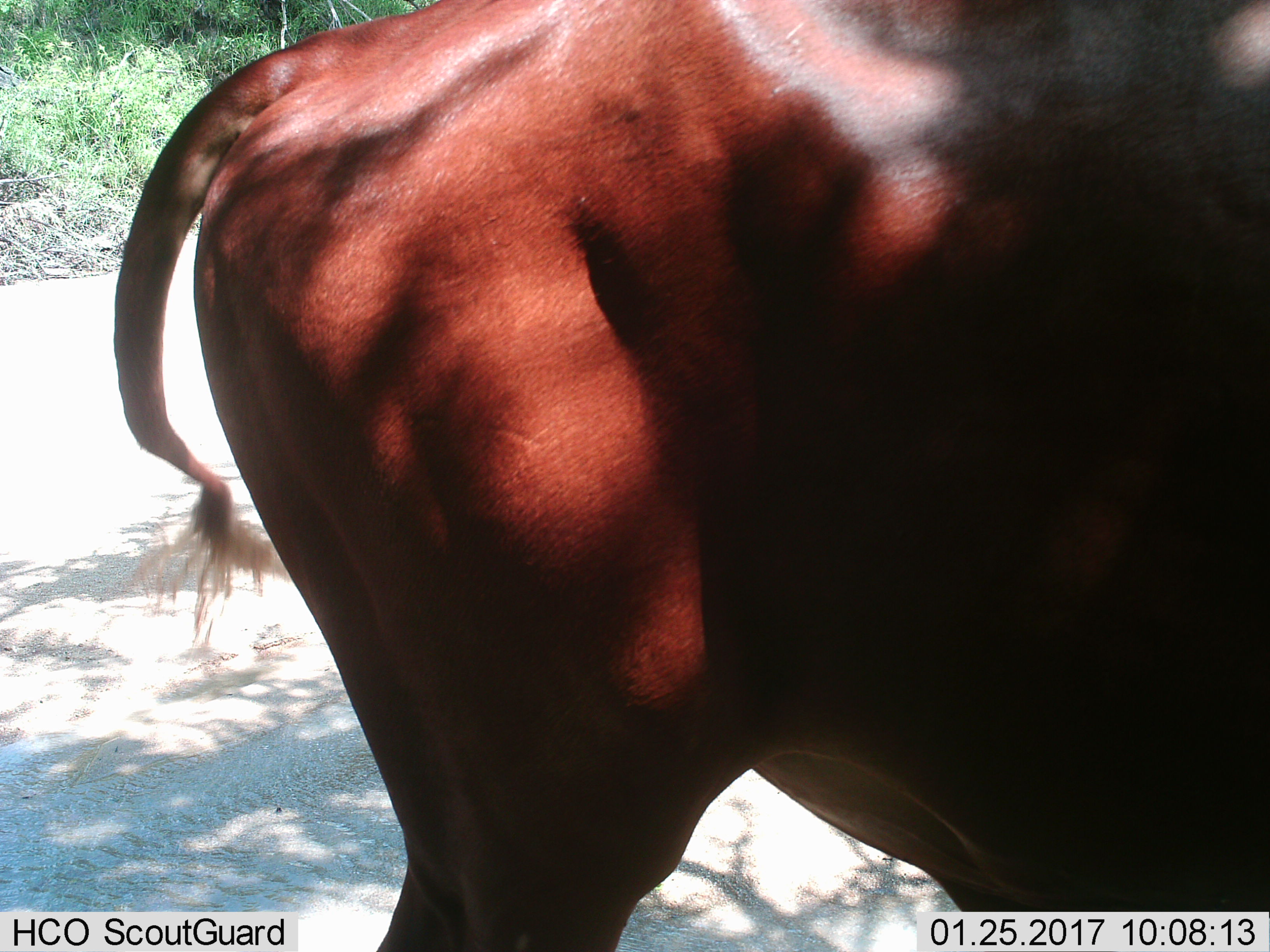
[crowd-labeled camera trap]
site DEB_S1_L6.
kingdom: Animalia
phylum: Chordata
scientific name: Vertebrata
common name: domestic animal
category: domesticanimal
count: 1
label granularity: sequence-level